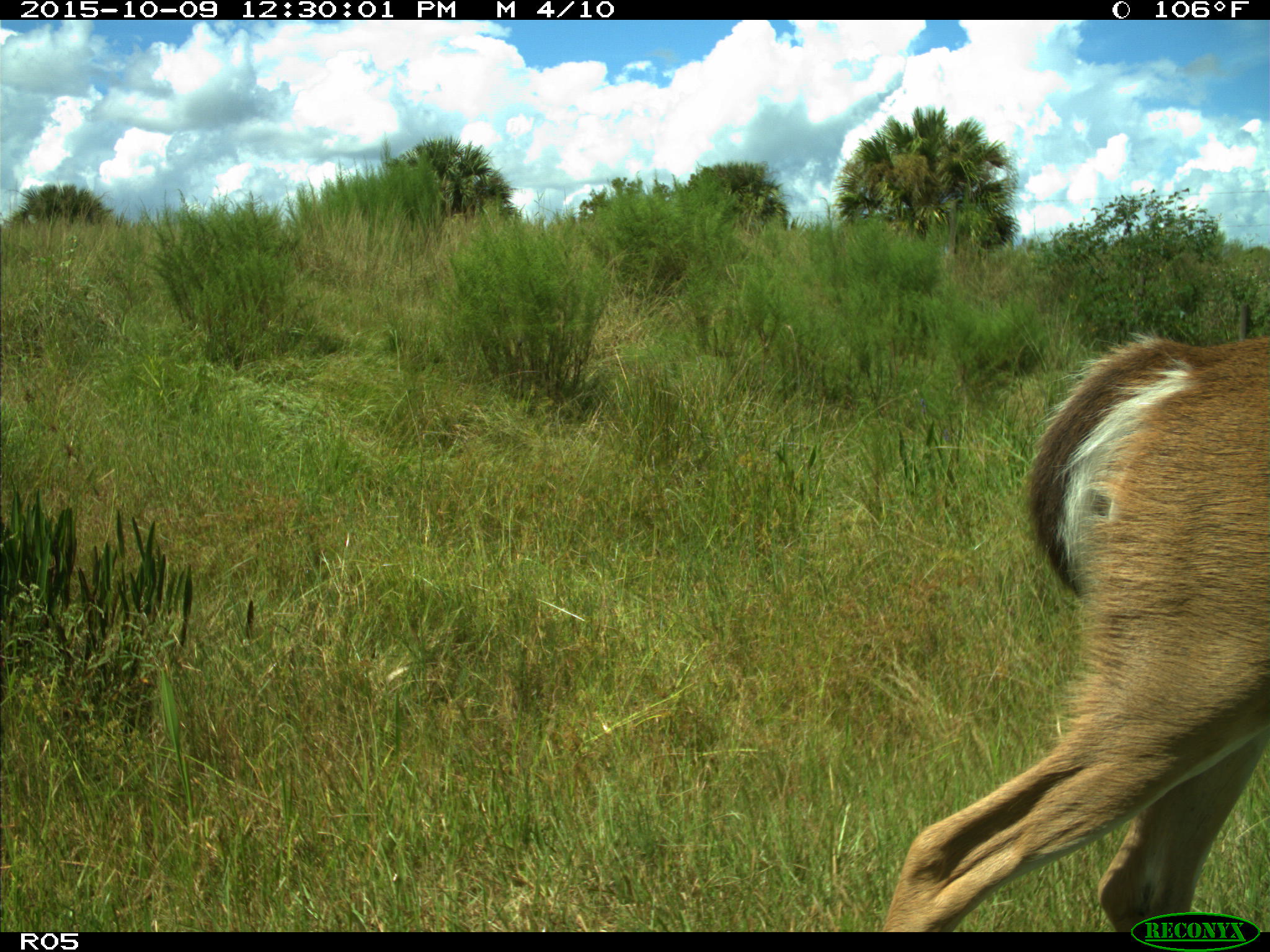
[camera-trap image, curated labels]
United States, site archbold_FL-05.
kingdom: Animalia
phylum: Chordata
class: Mammalia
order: Artiodactyla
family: Cervidae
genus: Odocoileus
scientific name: Odocoileus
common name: deer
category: unidentified deer